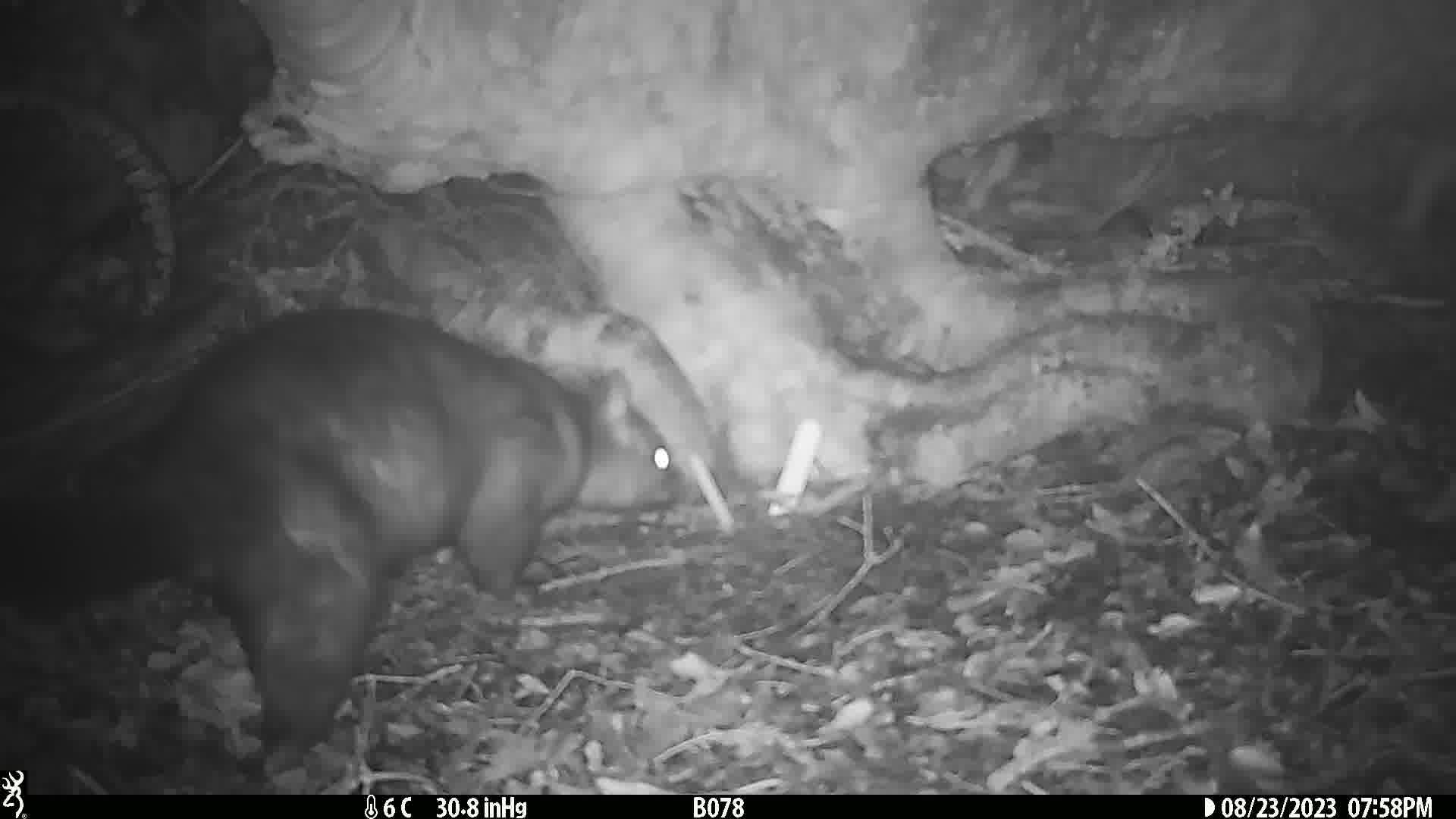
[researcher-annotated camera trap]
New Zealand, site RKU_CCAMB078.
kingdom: Animalia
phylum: Chordata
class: Mammalia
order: Diprotodontia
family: Phalangeridae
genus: Trichosurus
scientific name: Trichosurus vulpecula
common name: common brushtail possum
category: possum